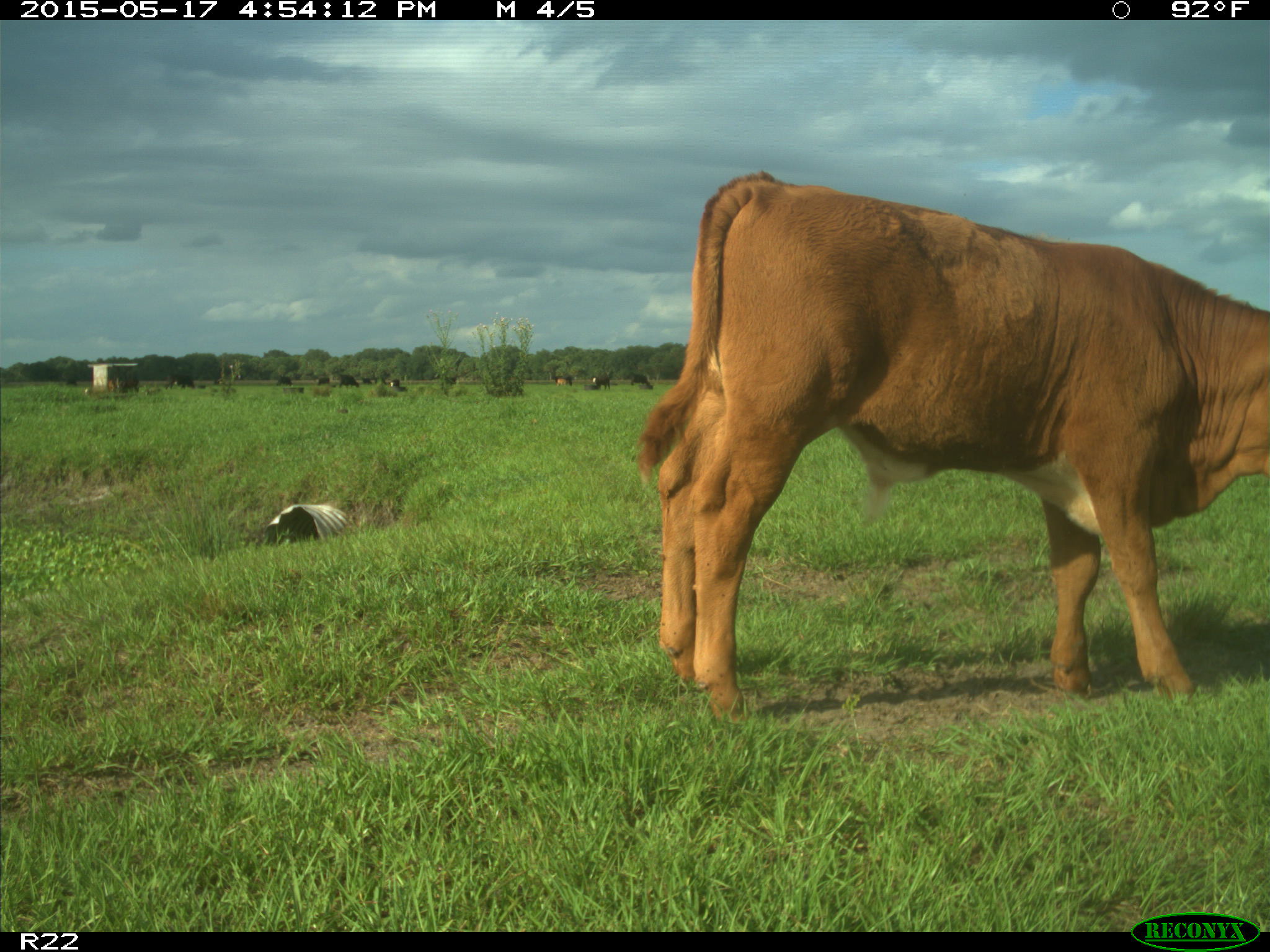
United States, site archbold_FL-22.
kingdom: Animalia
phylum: Chordata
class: Mammalia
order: Artiodactyla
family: Bovidae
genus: Bos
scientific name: Bos taurus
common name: domestic cow